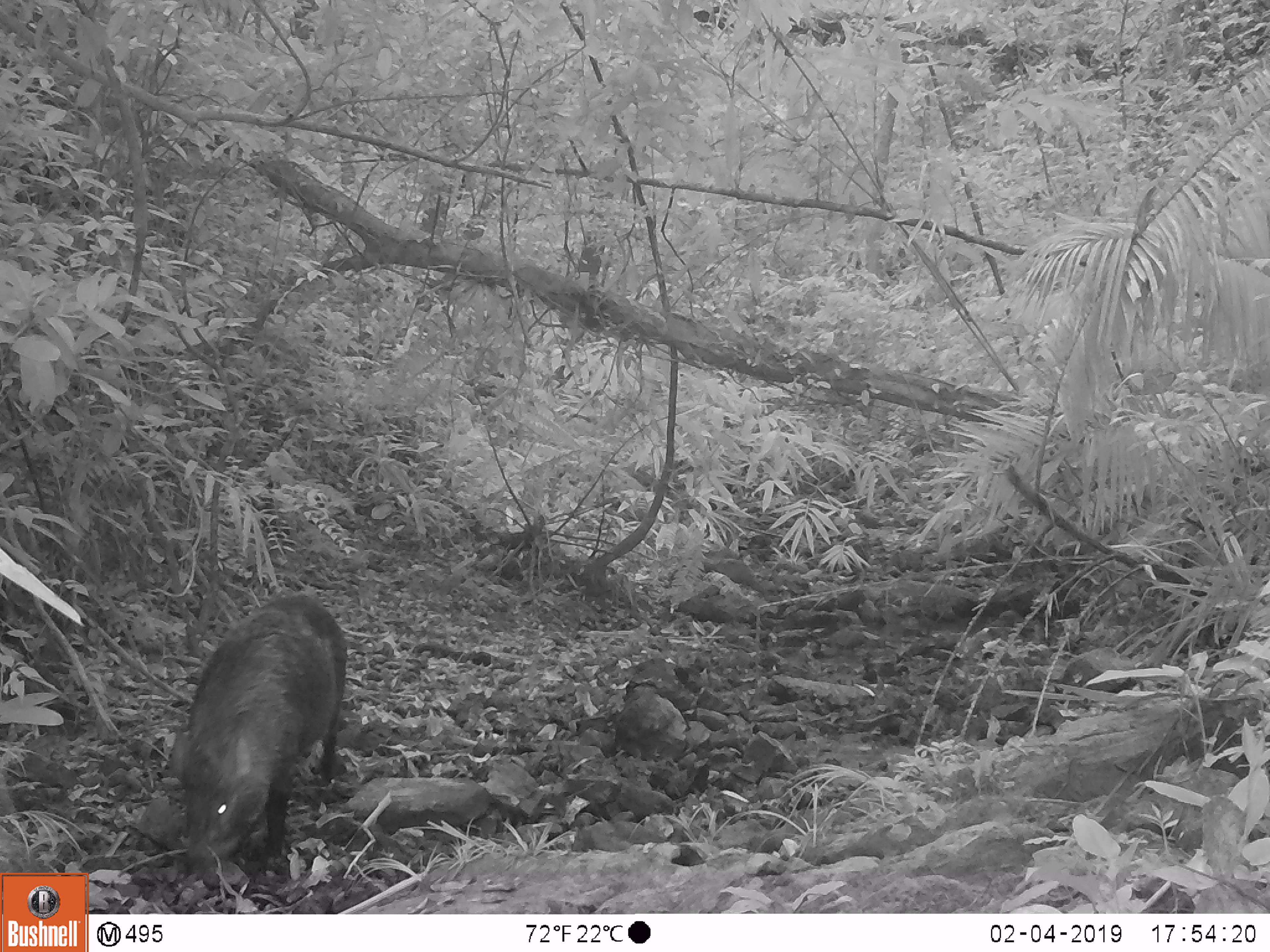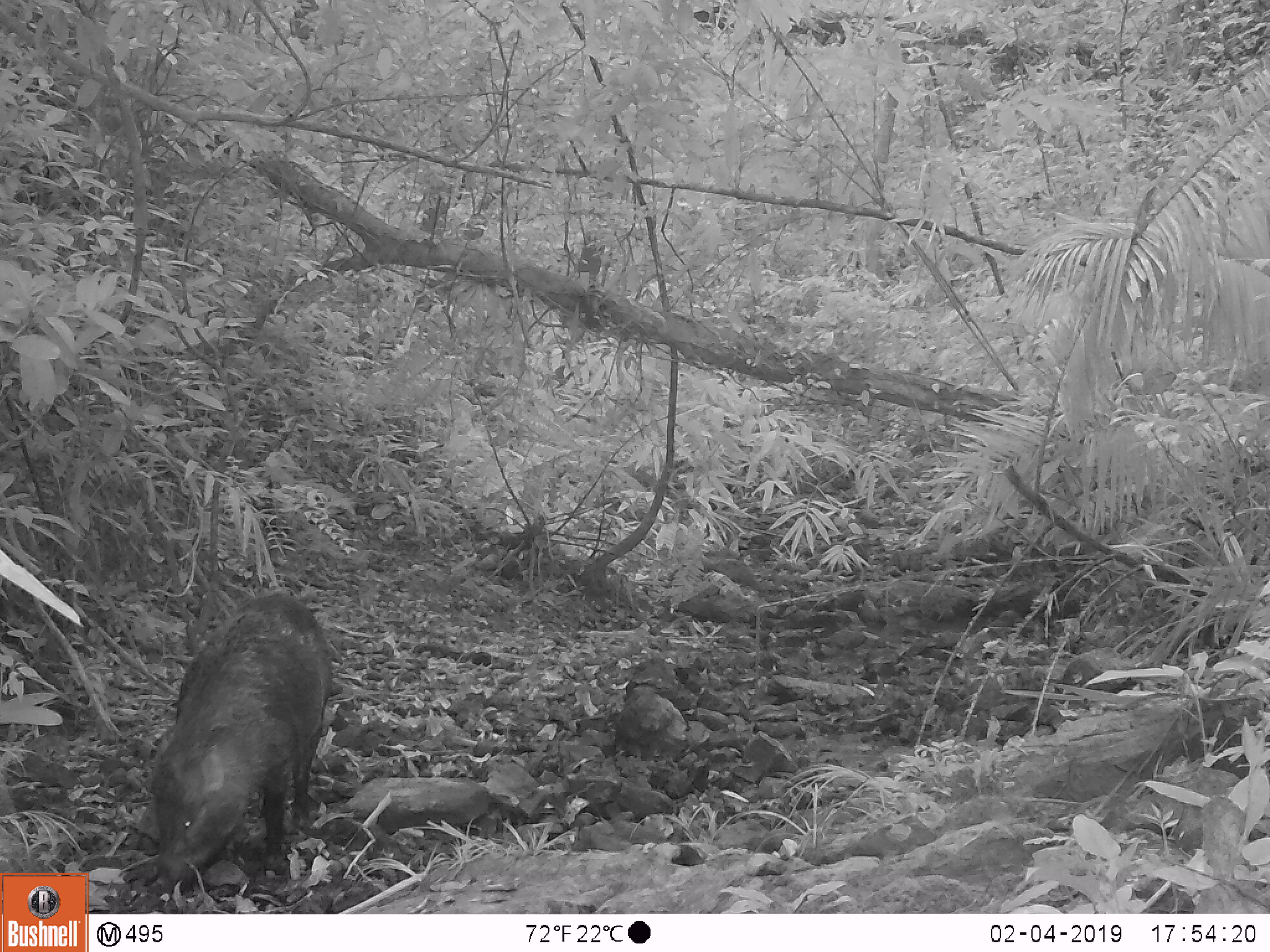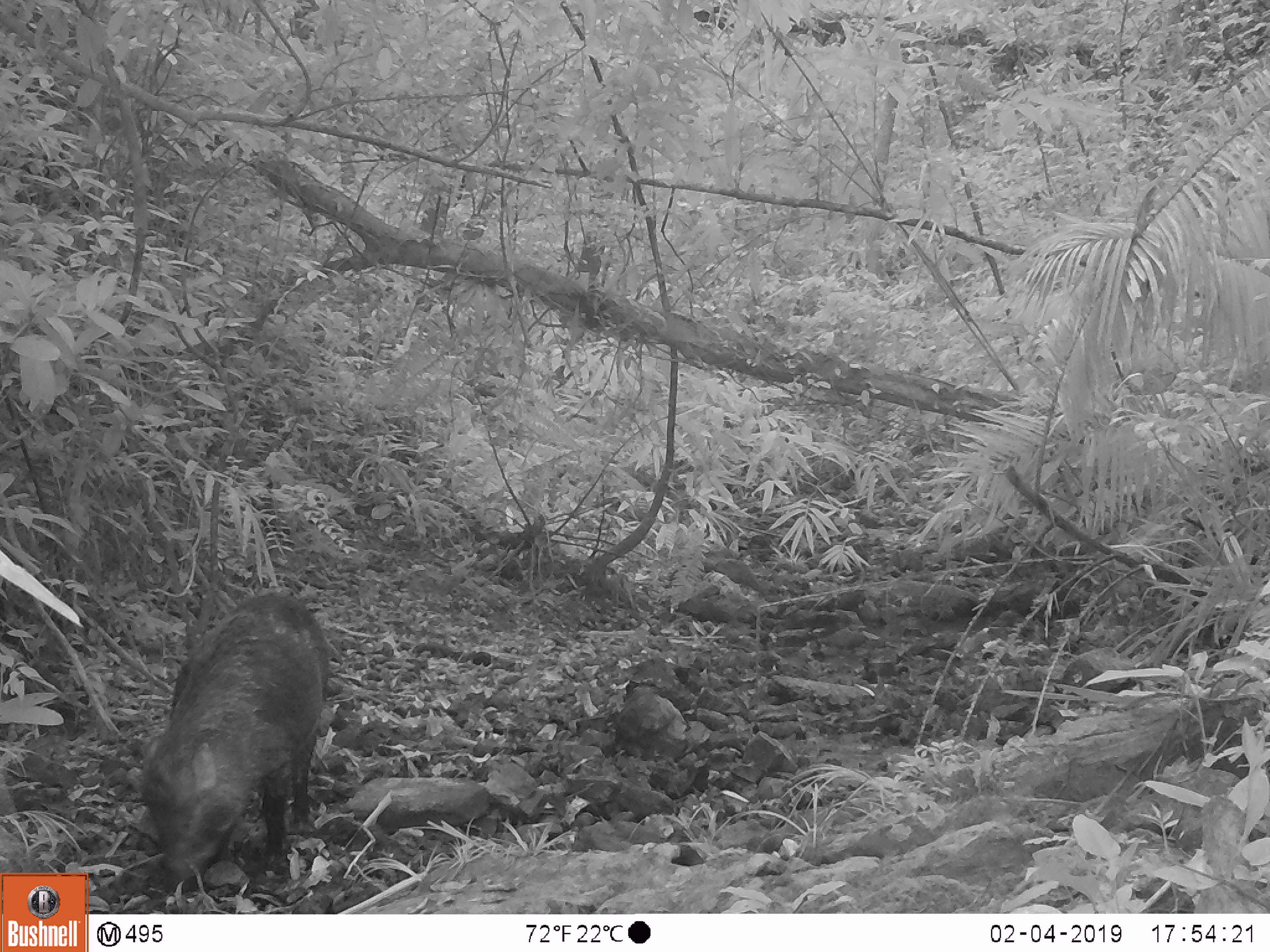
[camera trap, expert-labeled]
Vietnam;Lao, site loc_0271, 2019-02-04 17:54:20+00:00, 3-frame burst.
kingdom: Animalia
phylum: Chordata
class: Mammalia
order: Artiodactyla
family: Suidae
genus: Sus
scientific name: Sus scrofa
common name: eurasian wild pig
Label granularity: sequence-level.